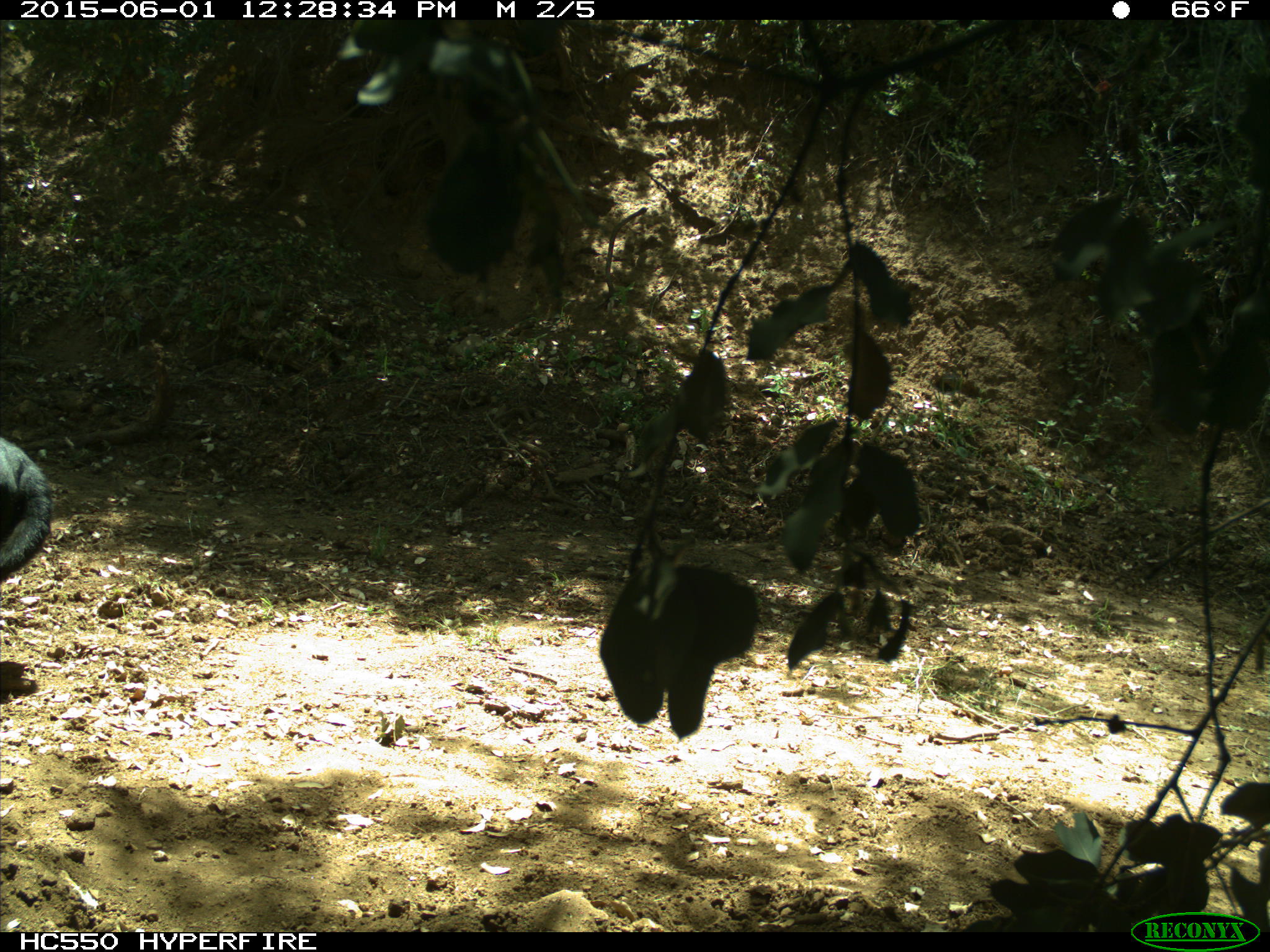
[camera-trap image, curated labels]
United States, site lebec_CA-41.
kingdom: Animalia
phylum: Chordata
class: Mammalia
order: Artiodactyla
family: Bovidae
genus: Bos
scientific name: Bos taurus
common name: domestic cow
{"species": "Bos taurus (domestic cow)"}